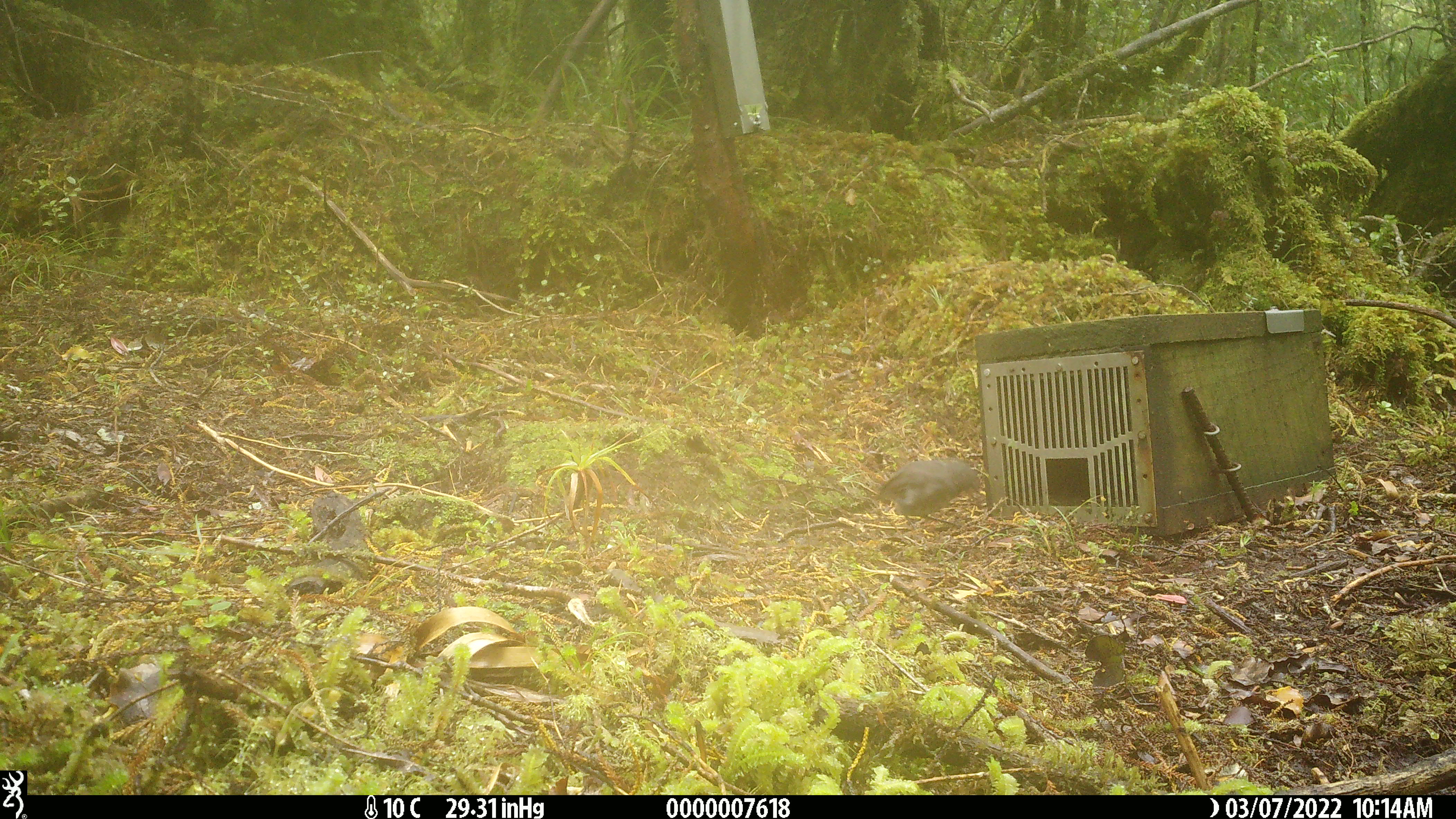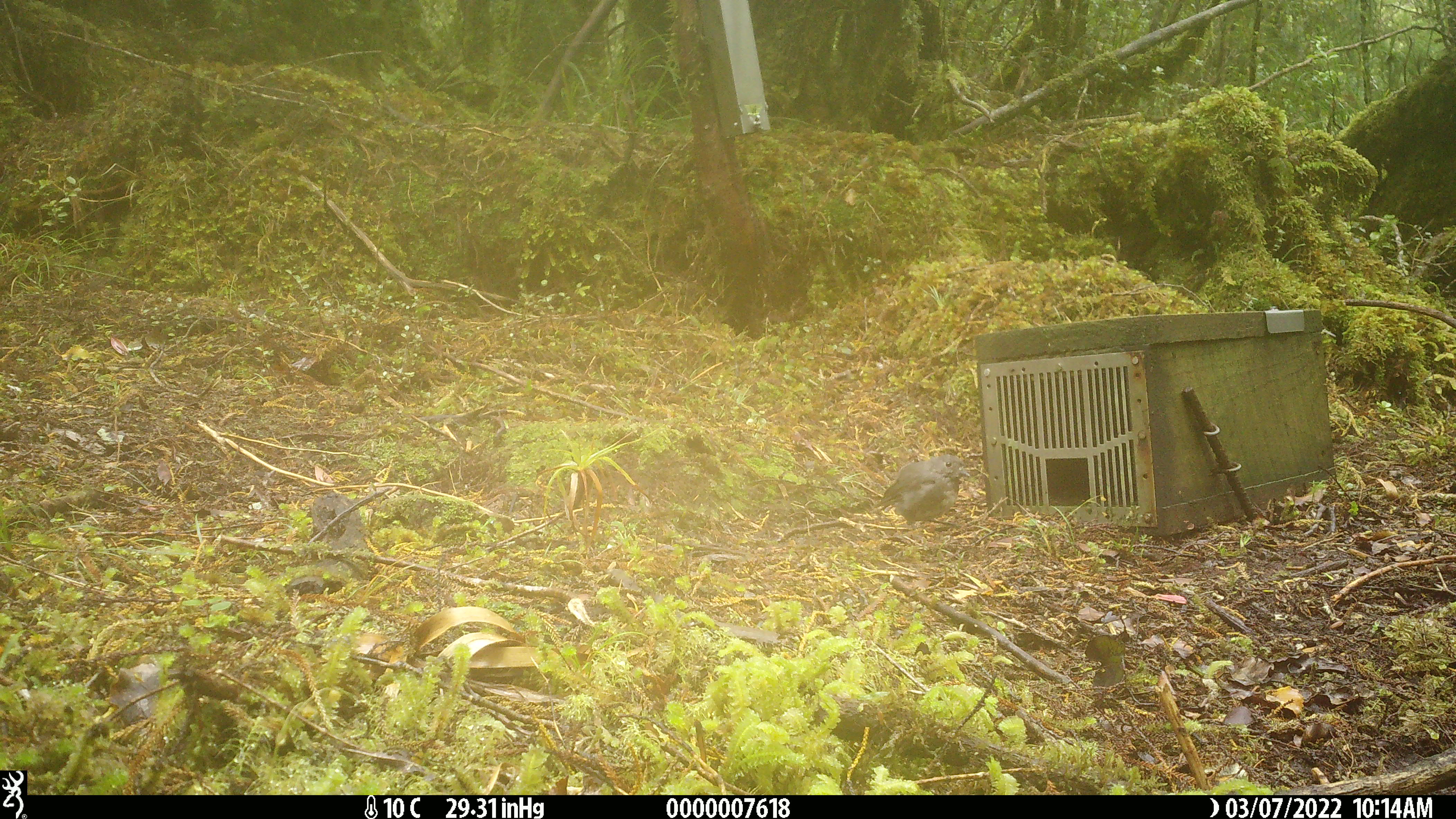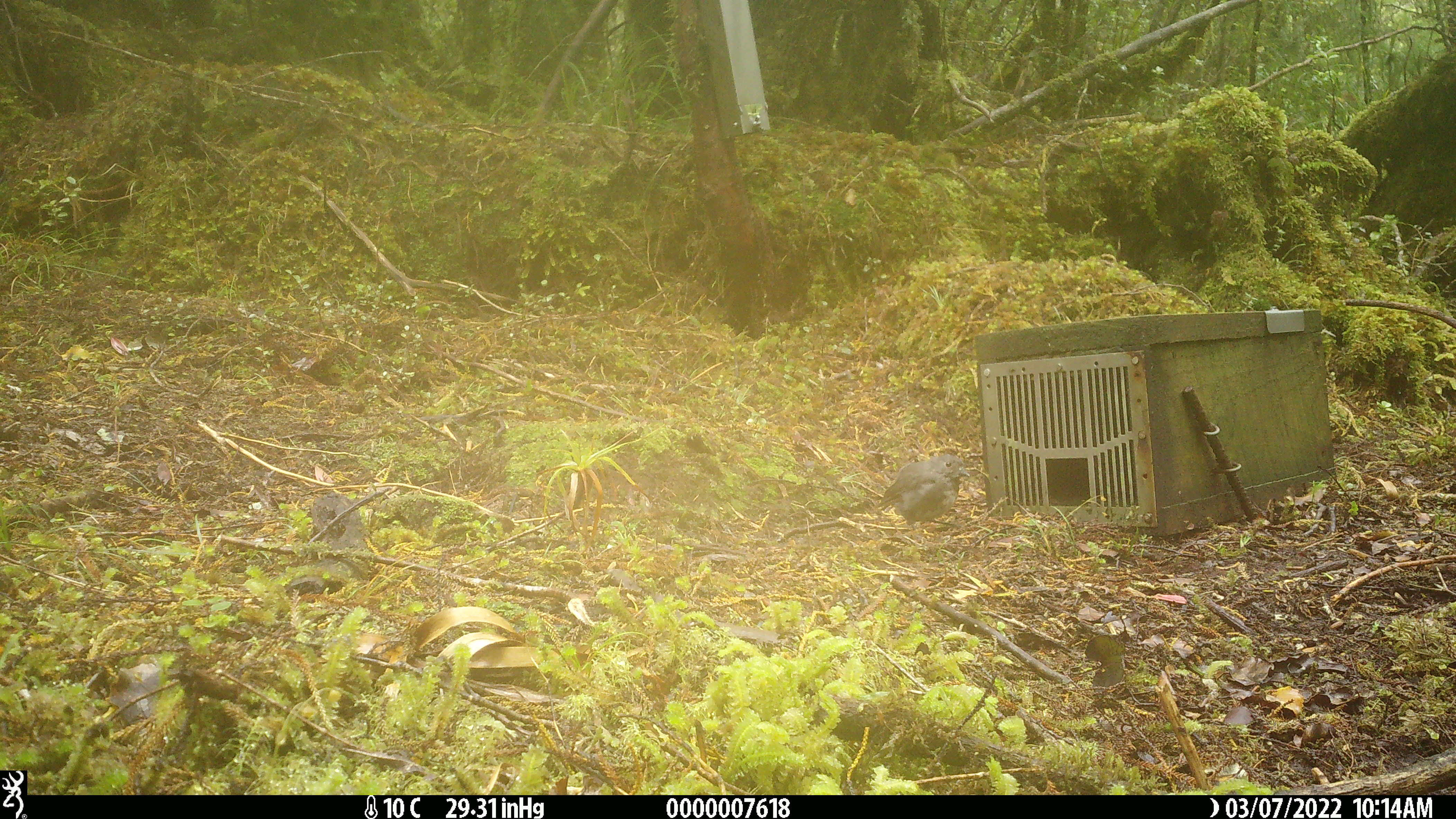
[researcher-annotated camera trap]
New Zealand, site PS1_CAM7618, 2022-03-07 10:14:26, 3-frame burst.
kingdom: Animalia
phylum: Chordata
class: Aves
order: Passeriformes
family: Petroicidae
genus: Petroica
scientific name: Petroica australis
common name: new zealand robin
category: robin